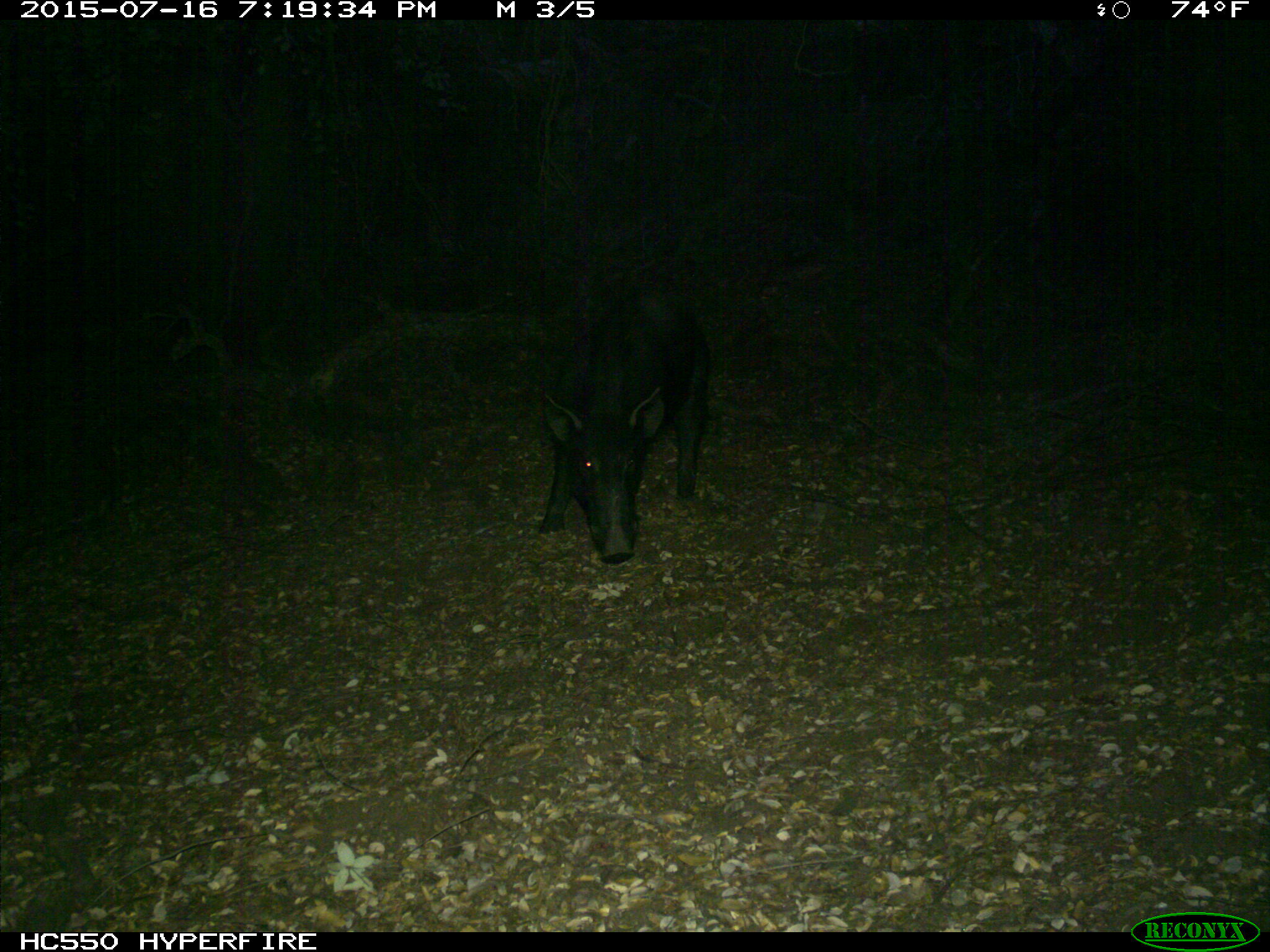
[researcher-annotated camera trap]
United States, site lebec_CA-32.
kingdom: Animalia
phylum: Chordata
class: Mammalia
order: Artiodactyla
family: Suidae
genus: Sus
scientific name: Sus scrofa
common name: wild boar